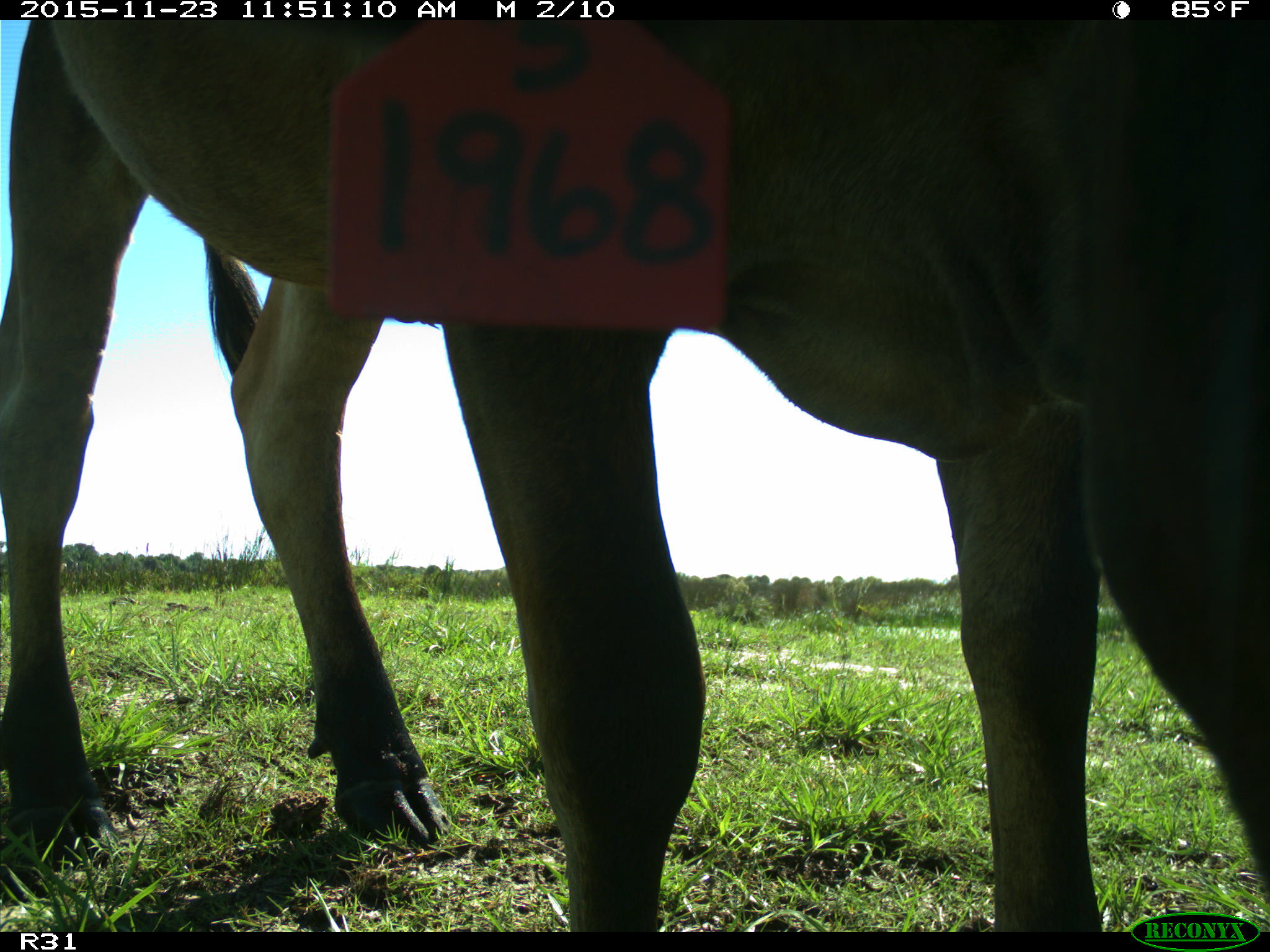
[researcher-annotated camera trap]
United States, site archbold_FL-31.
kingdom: Animalia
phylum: Chordata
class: Mammalia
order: Artiodactyla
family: Bovidae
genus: Bos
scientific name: Bos taurus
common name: domestic cow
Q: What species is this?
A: Bos taurus (domestic cow).